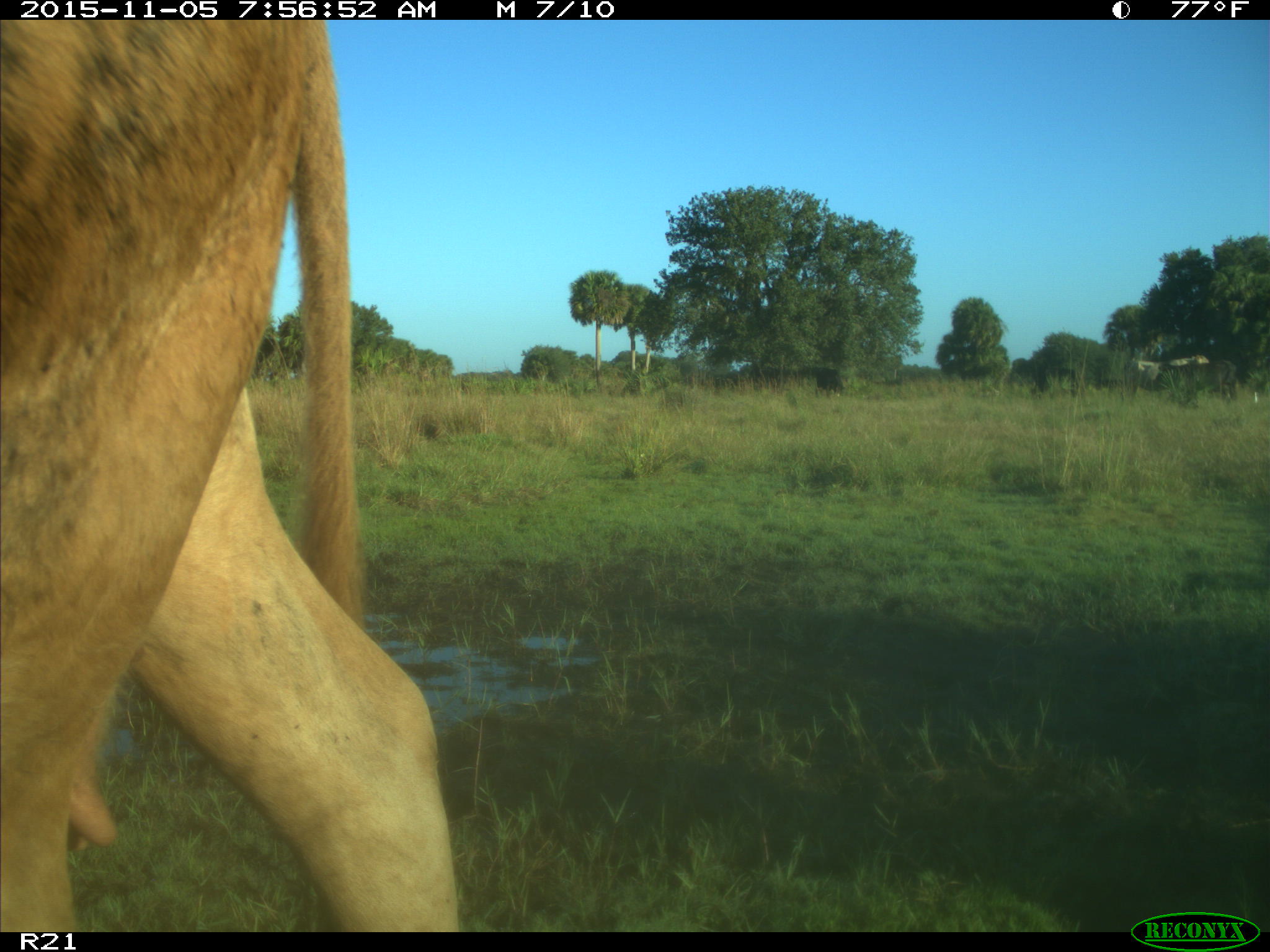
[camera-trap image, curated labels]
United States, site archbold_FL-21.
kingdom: Animalia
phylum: Chordata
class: Mammalia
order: Artiodactyla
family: Bovidae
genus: Bos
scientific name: Bos taurus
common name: domestic cow